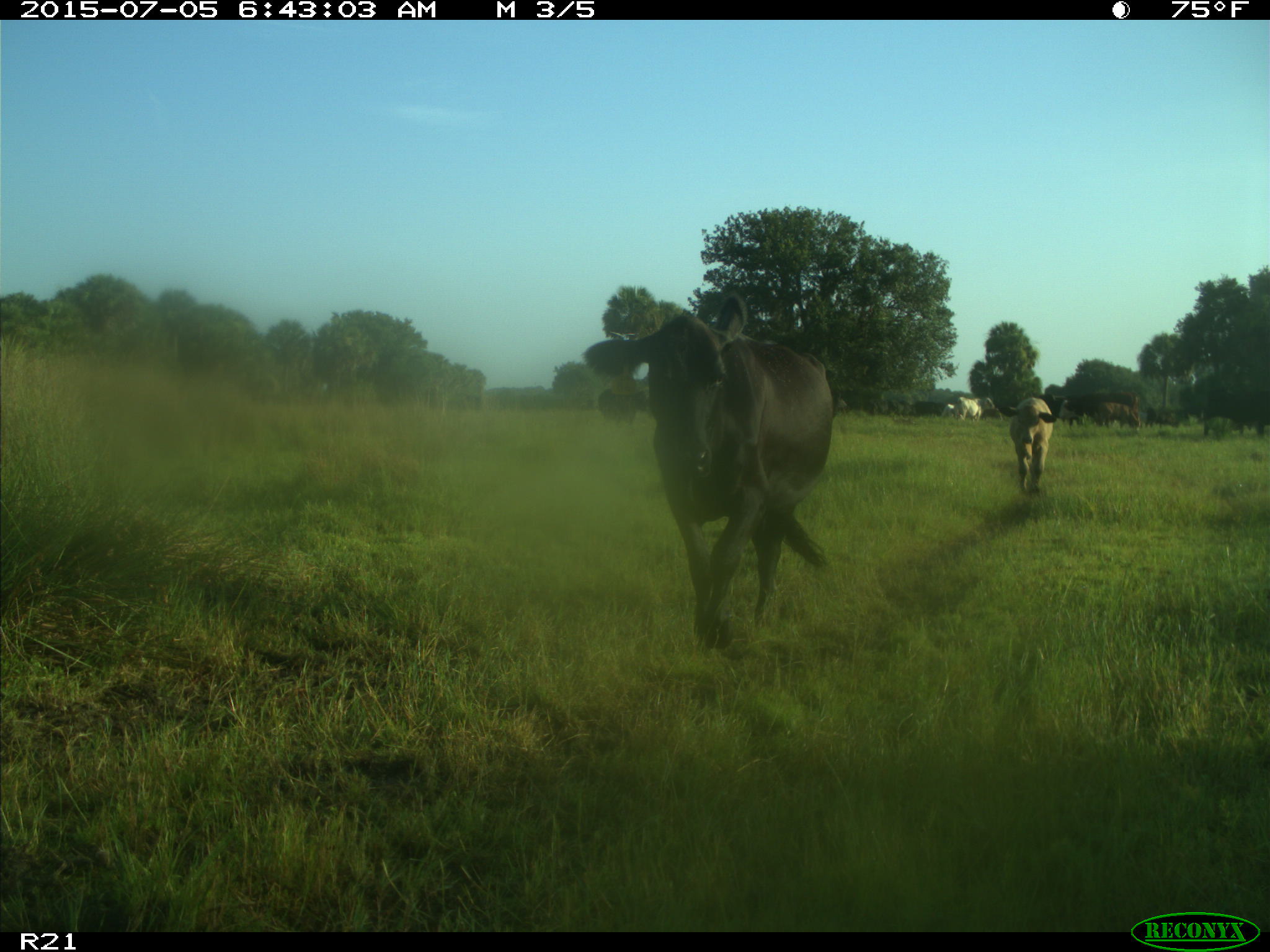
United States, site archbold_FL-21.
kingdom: Animalia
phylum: Chordata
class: Mammalia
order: Artiodactyla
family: Bovidae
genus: Bos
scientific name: Bos taurus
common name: domestic cow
Bos taurus (domestic cow).